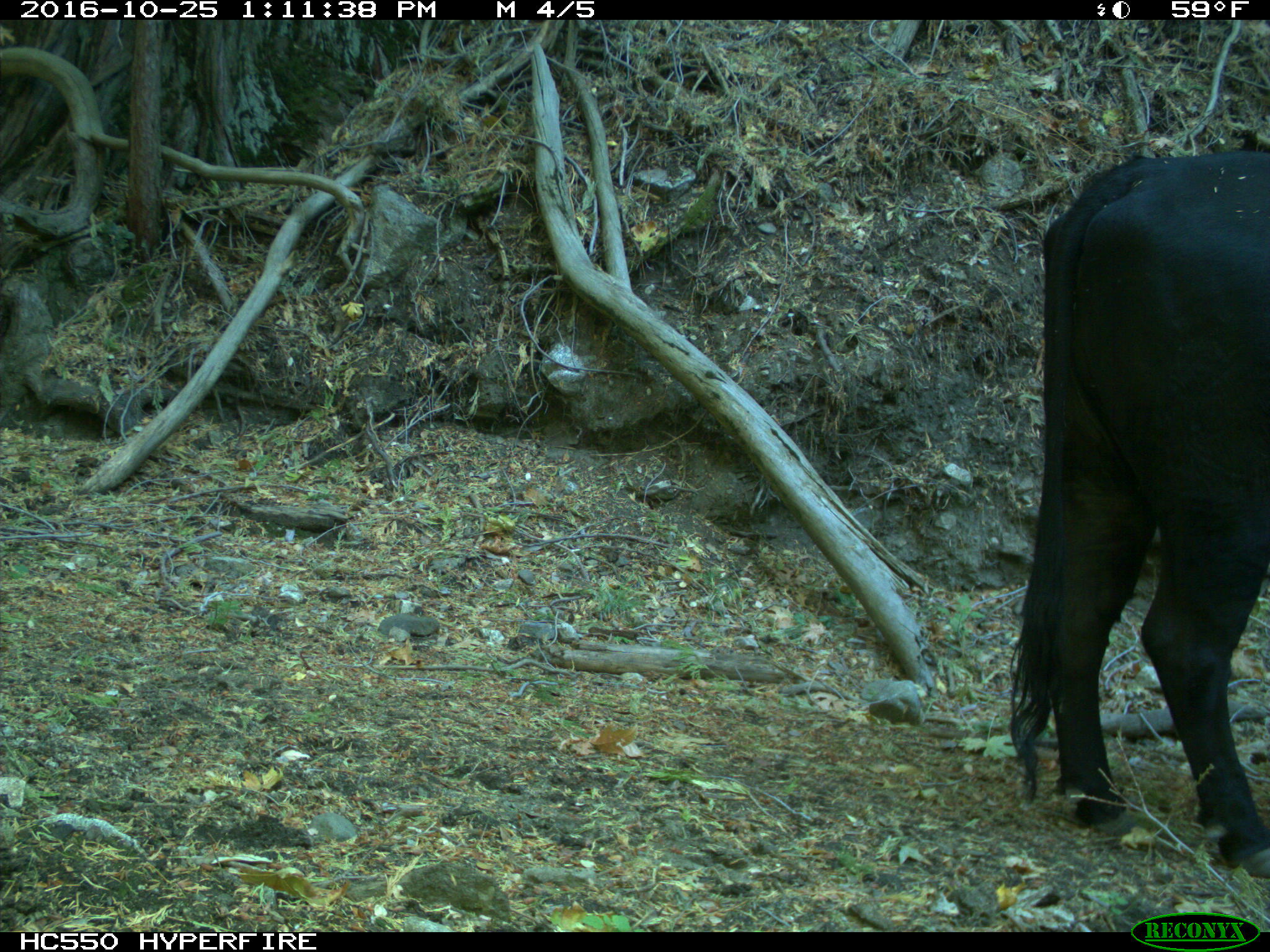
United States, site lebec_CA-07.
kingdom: Animalia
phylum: Chordata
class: Mammalia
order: Artiodactyla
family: Bovidae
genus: Bos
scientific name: Bos taurus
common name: domestic cow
Bos taurus (domestic cow).